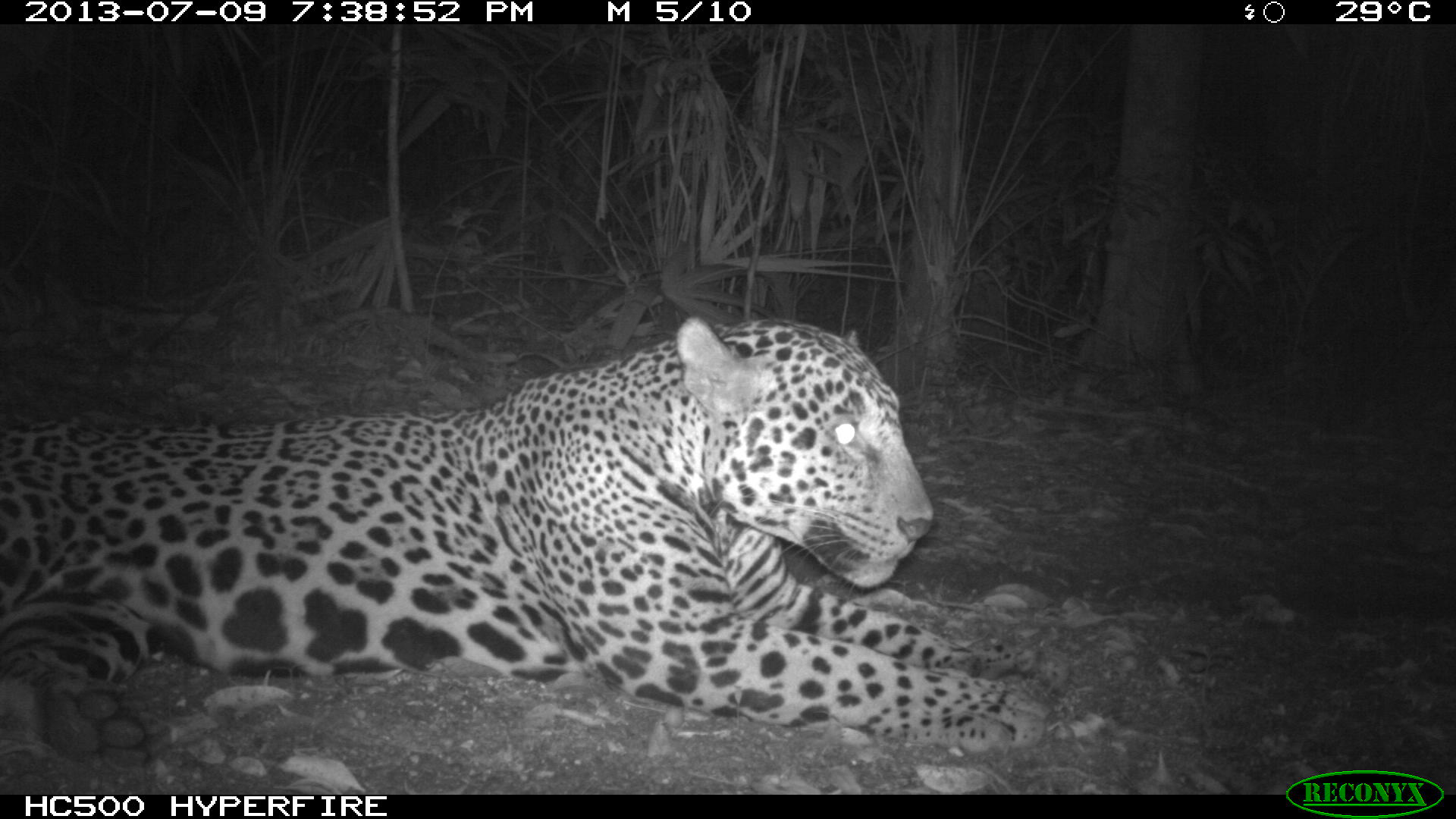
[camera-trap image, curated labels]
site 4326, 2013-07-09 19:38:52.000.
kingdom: Animalia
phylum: Chordata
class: Mammalia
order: Carnivora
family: Felidae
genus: Panthera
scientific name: Panthera onca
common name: jaguar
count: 1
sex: male